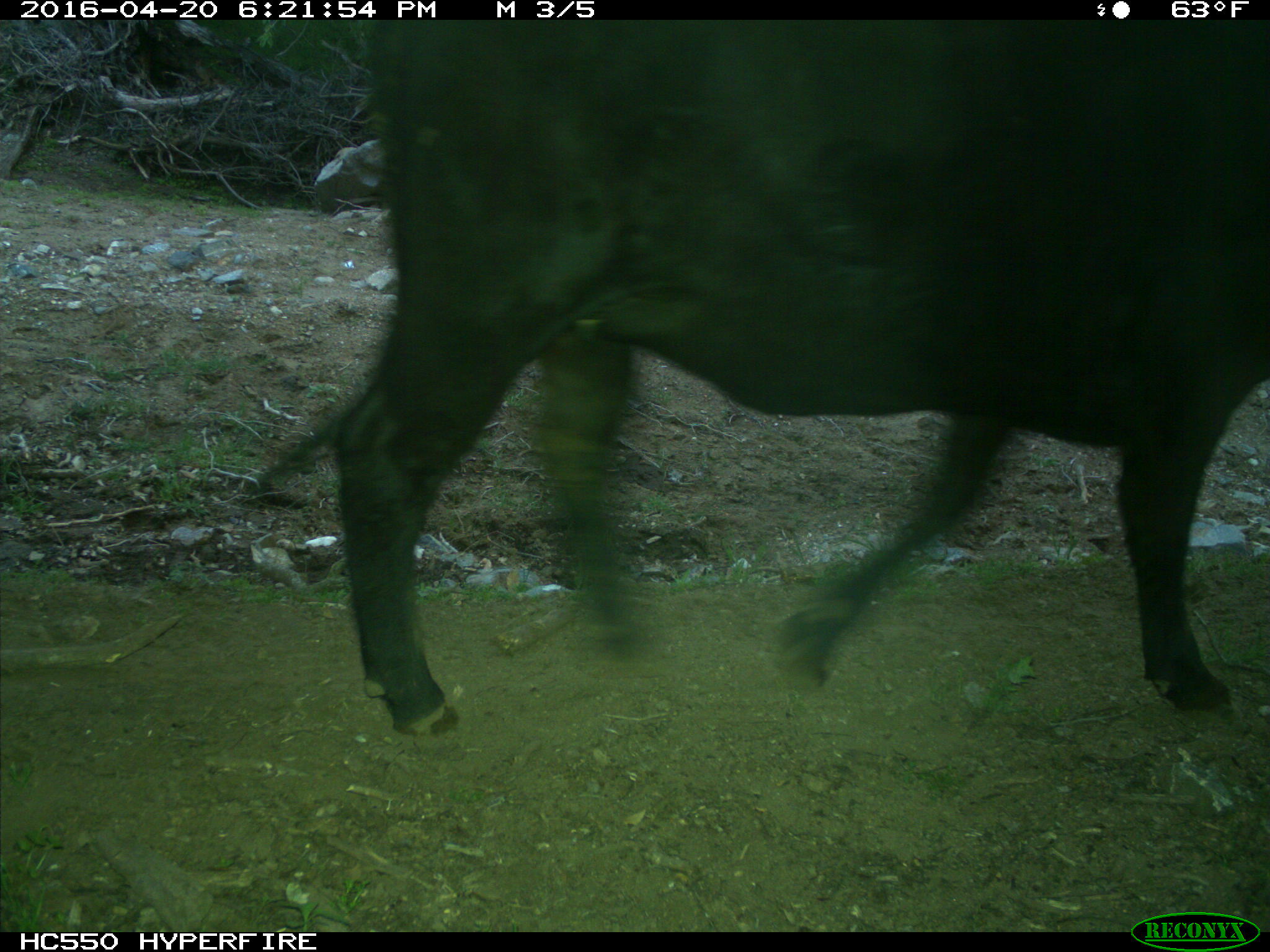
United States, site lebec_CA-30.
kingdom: Animalia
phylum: Chordata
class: Mammalia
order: Artiodactyla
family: Bovidae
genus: Bos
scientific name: Bos taurus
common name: domestic cow